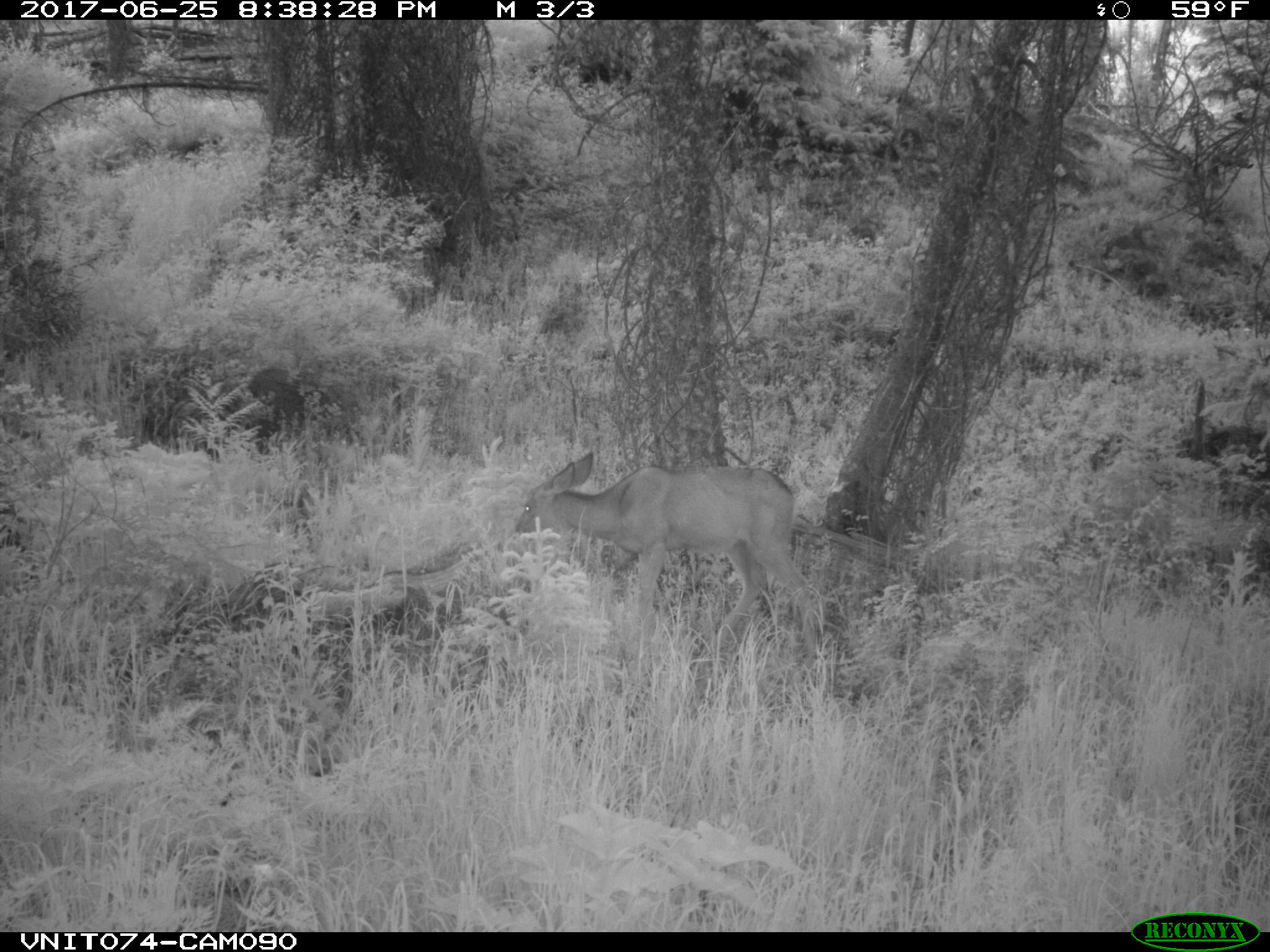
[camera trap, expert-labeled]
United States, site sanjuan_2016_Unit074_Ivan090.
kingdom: Animalia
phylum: Chordata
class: Mammalia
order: Artiodactyla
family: Cervidae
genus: Odocoileus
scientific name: Odocoileus hemionus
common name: mule deer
Odocoileus hemionus (mule deer).